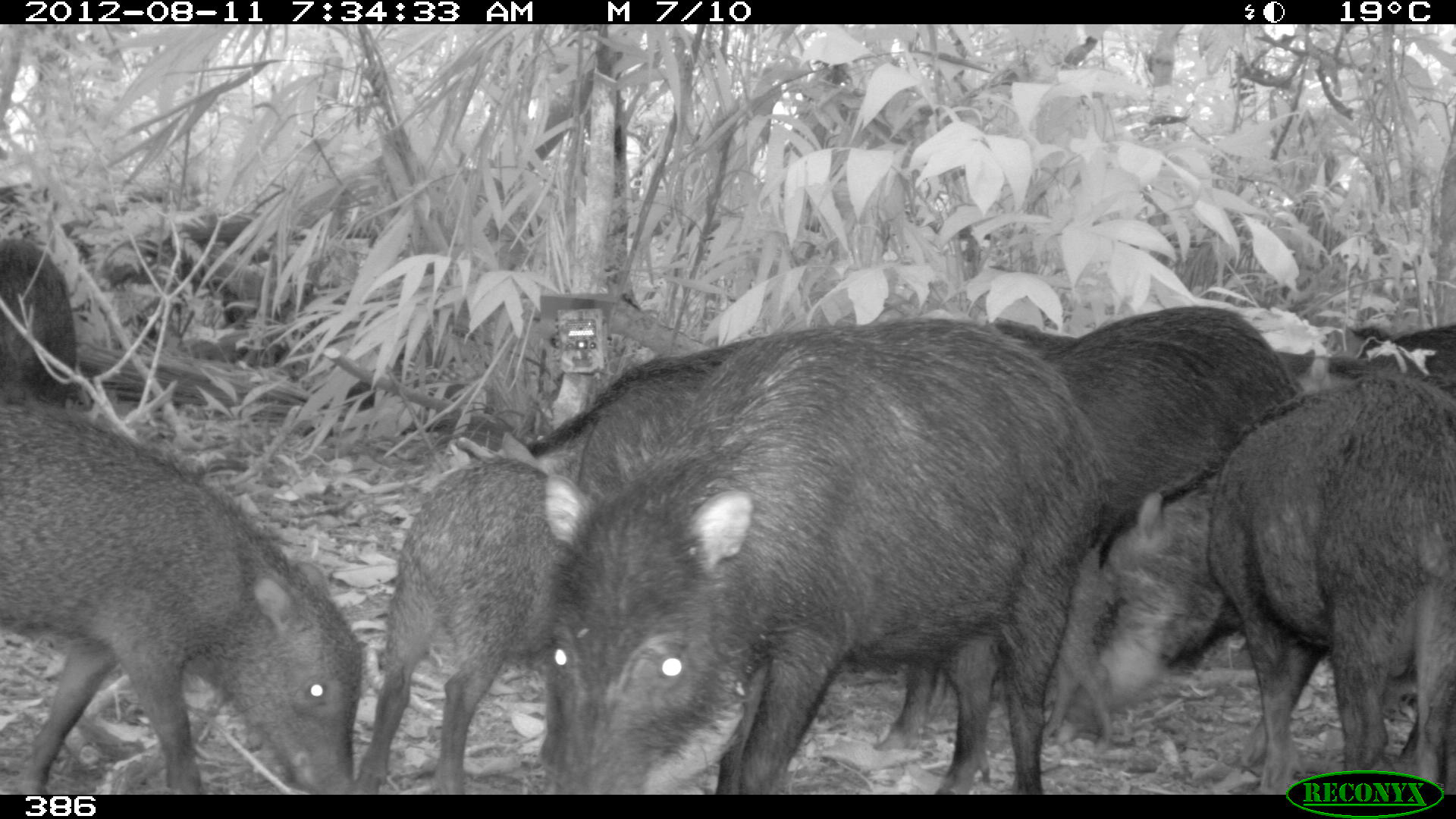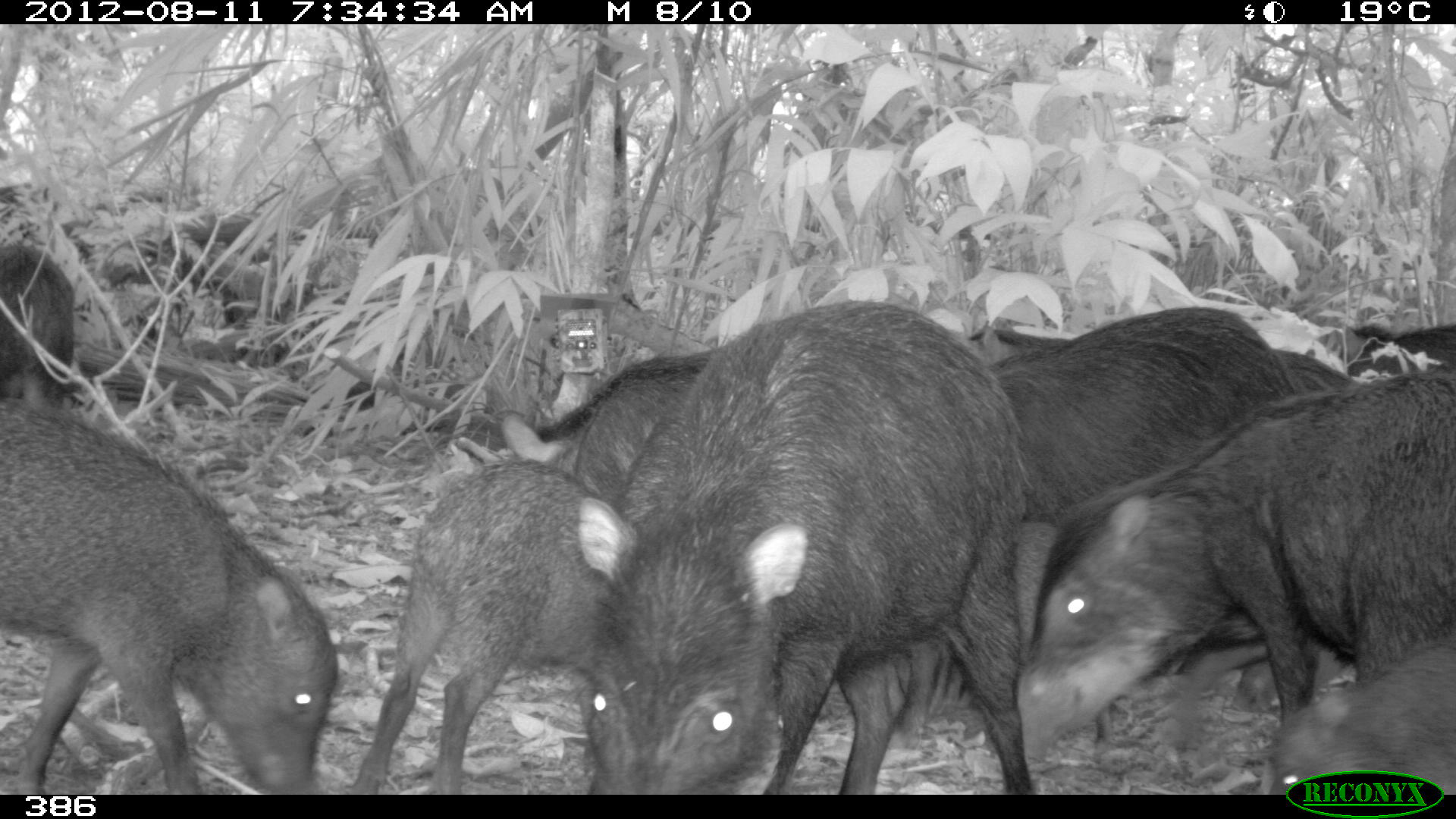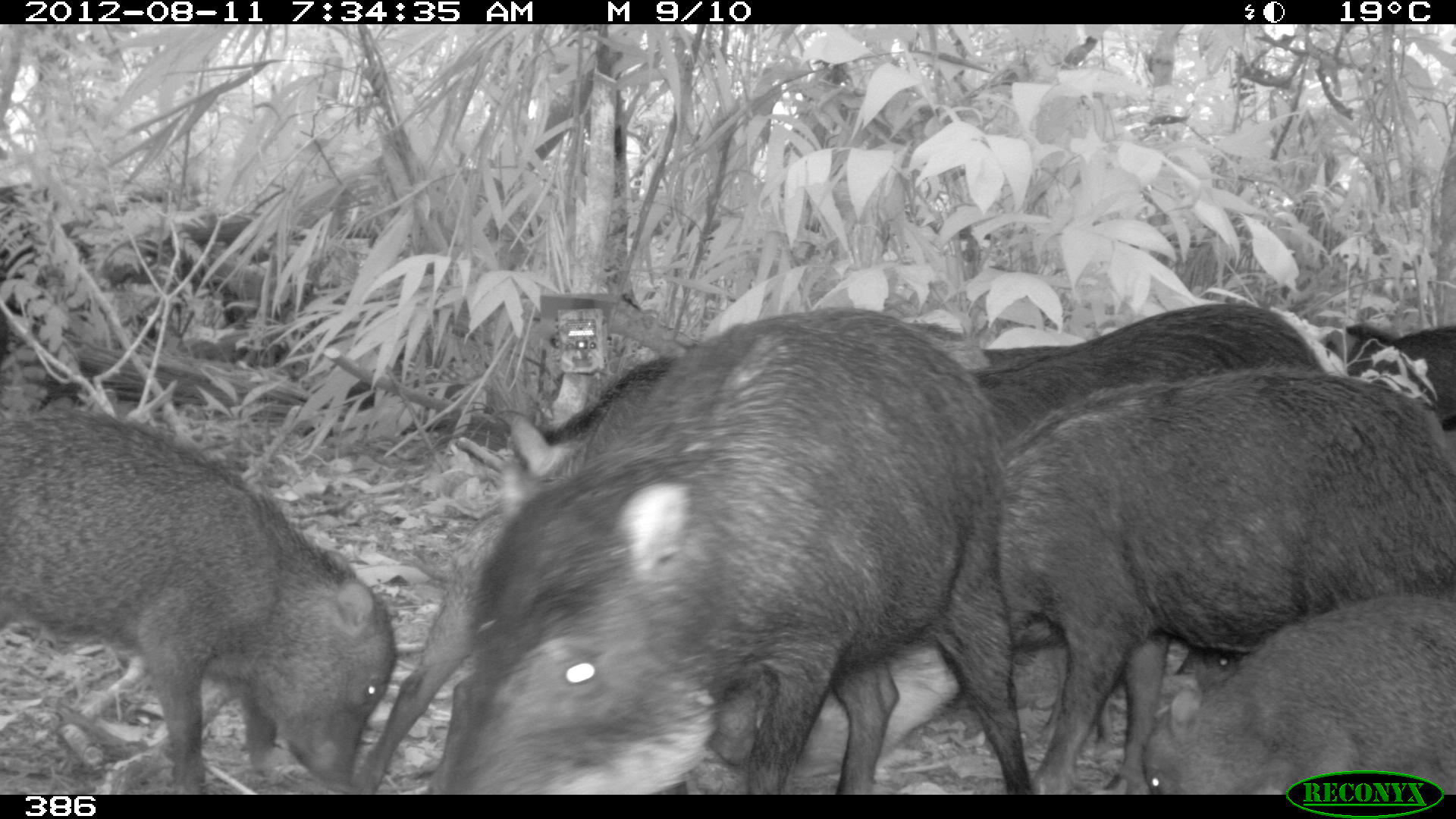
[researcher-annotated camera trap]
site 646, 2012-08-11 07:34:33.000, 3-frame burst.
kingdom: Animalia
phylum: Chordata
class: Mammalia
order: Artiodactyla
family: Tayassuidae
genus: Tayassu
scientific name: Tayassu pecari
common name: white-lipped peccary